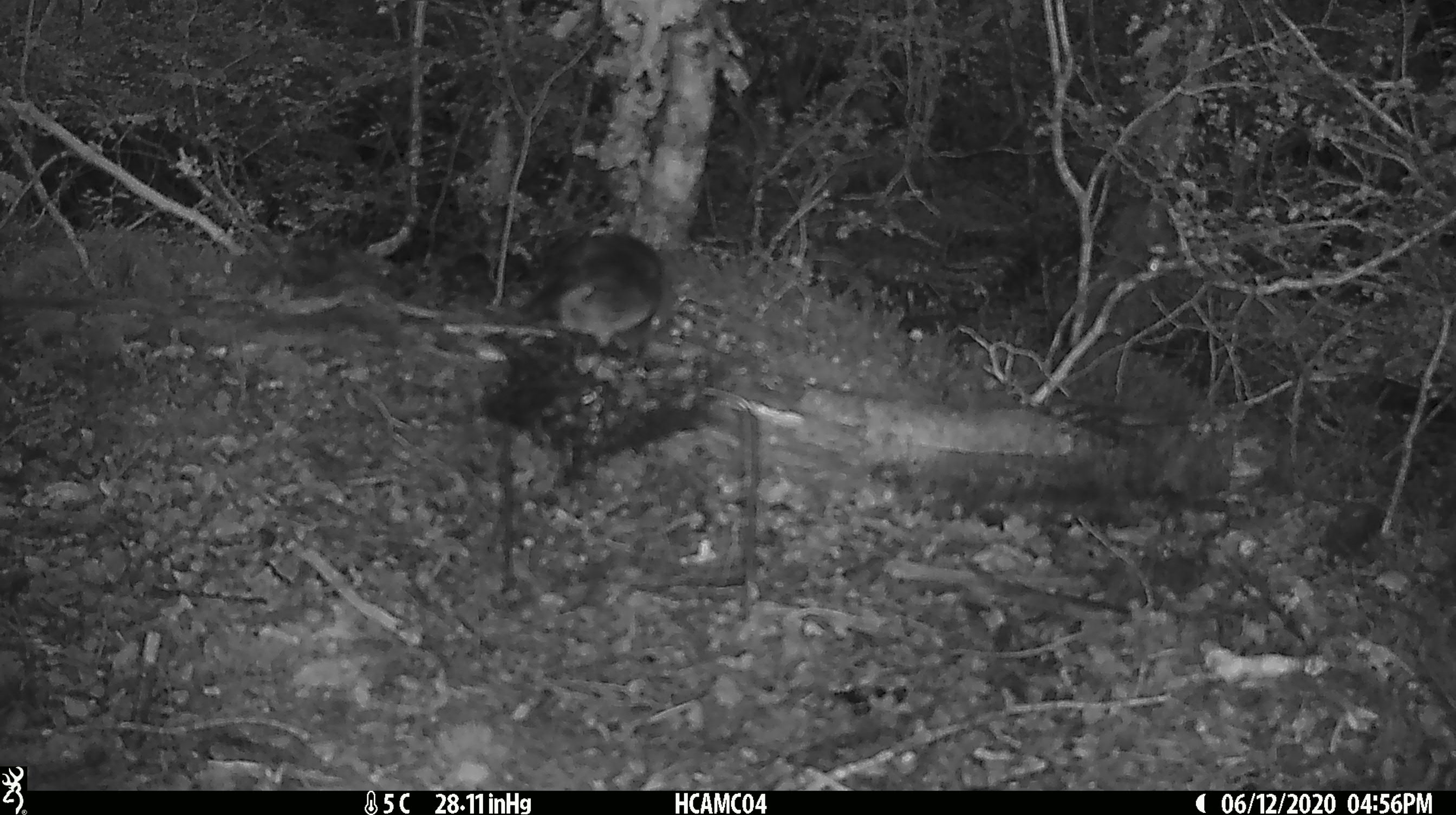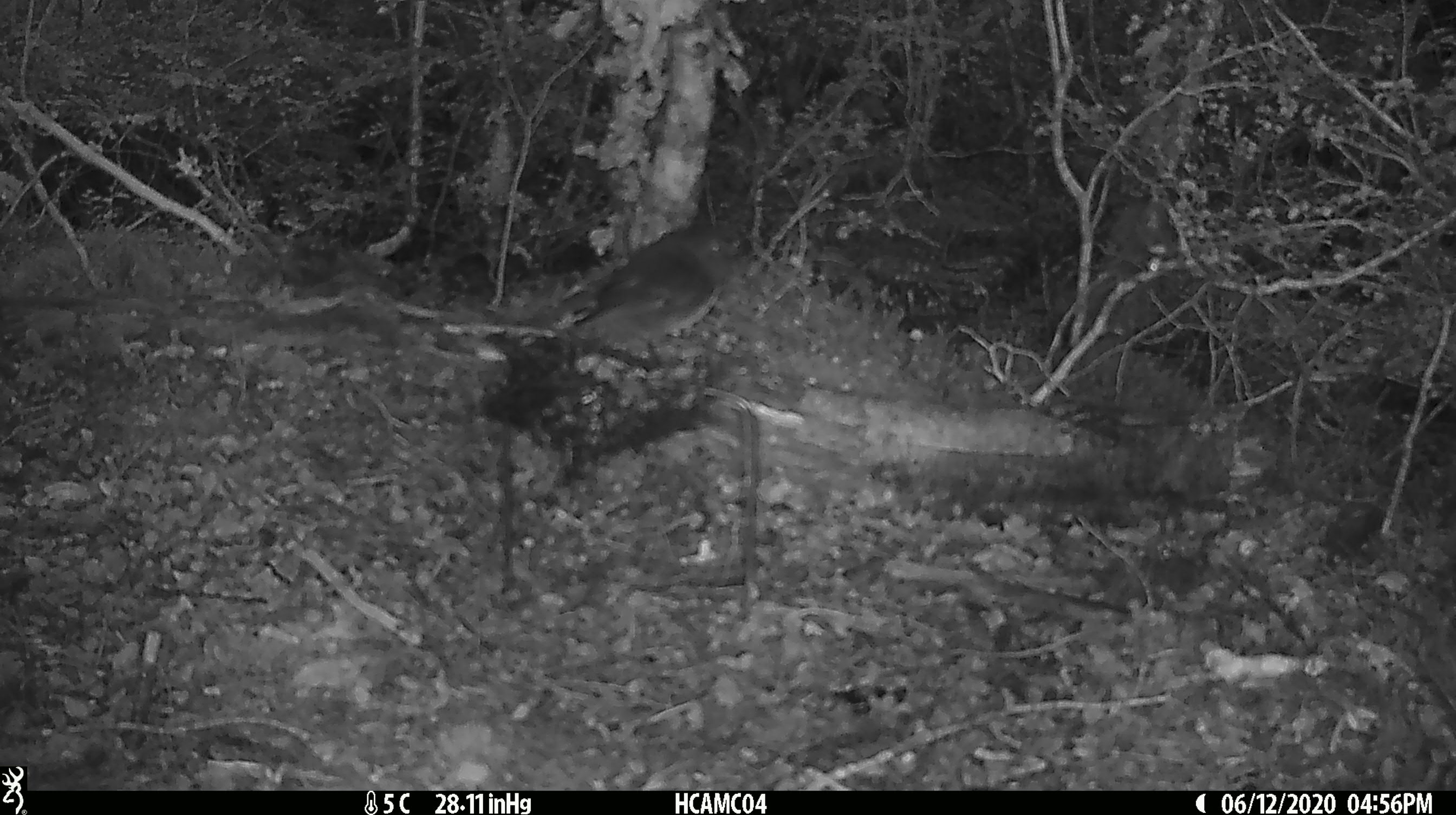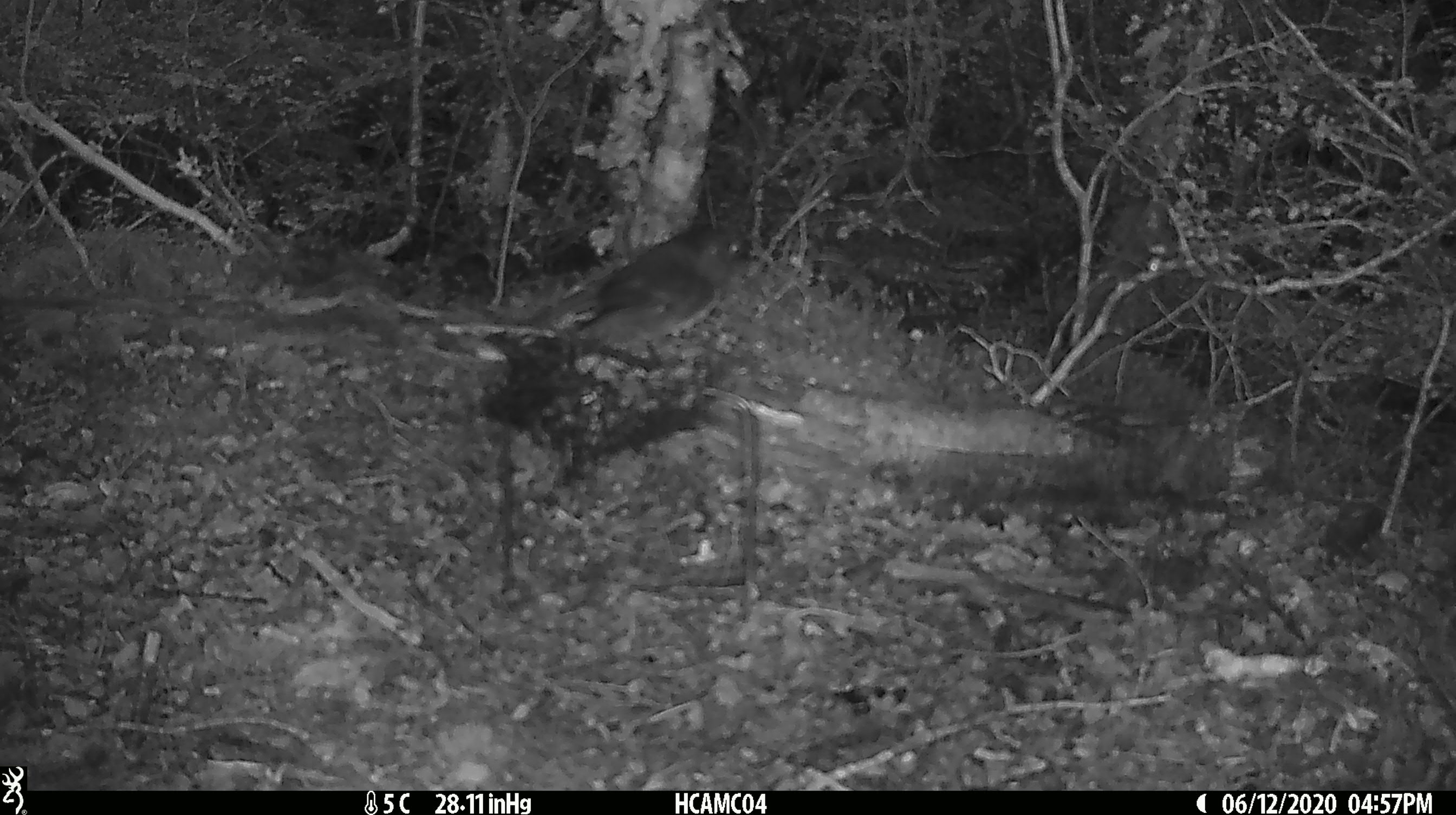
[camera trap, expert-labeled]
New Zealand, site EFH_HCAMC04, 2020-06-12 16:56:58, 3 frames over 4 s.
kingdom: Animalia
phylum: Chordata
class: Aves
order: Passeriformes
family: Petroicidae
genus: Petroica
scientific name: Petroica australis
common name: new zealand robin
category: robin